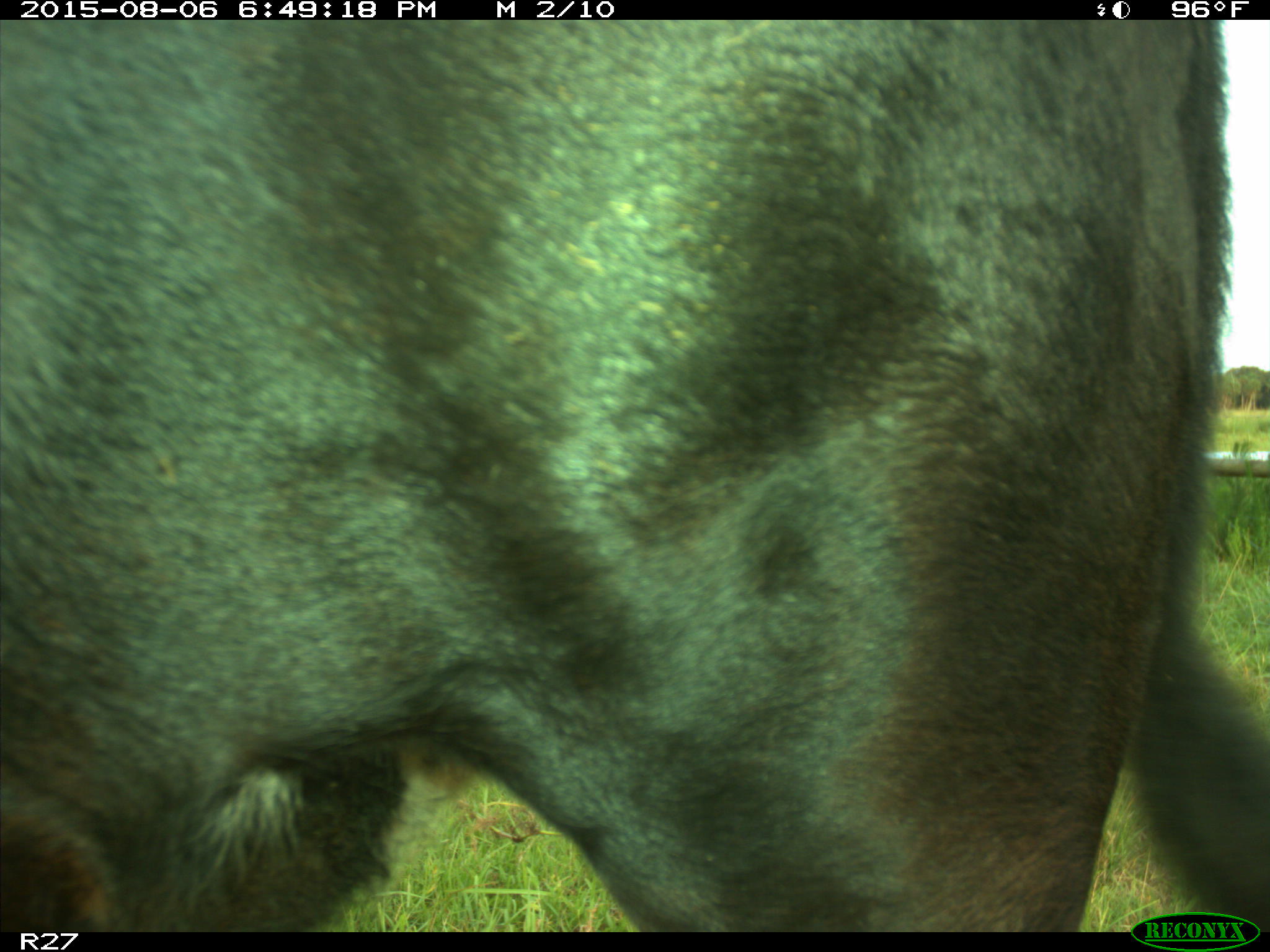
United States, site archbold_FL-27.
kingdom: Animalia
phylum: Chordata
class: Mammalia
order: Artiodactyla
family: Bovidae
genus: Bos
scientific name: Bos taurus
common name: domestic cow